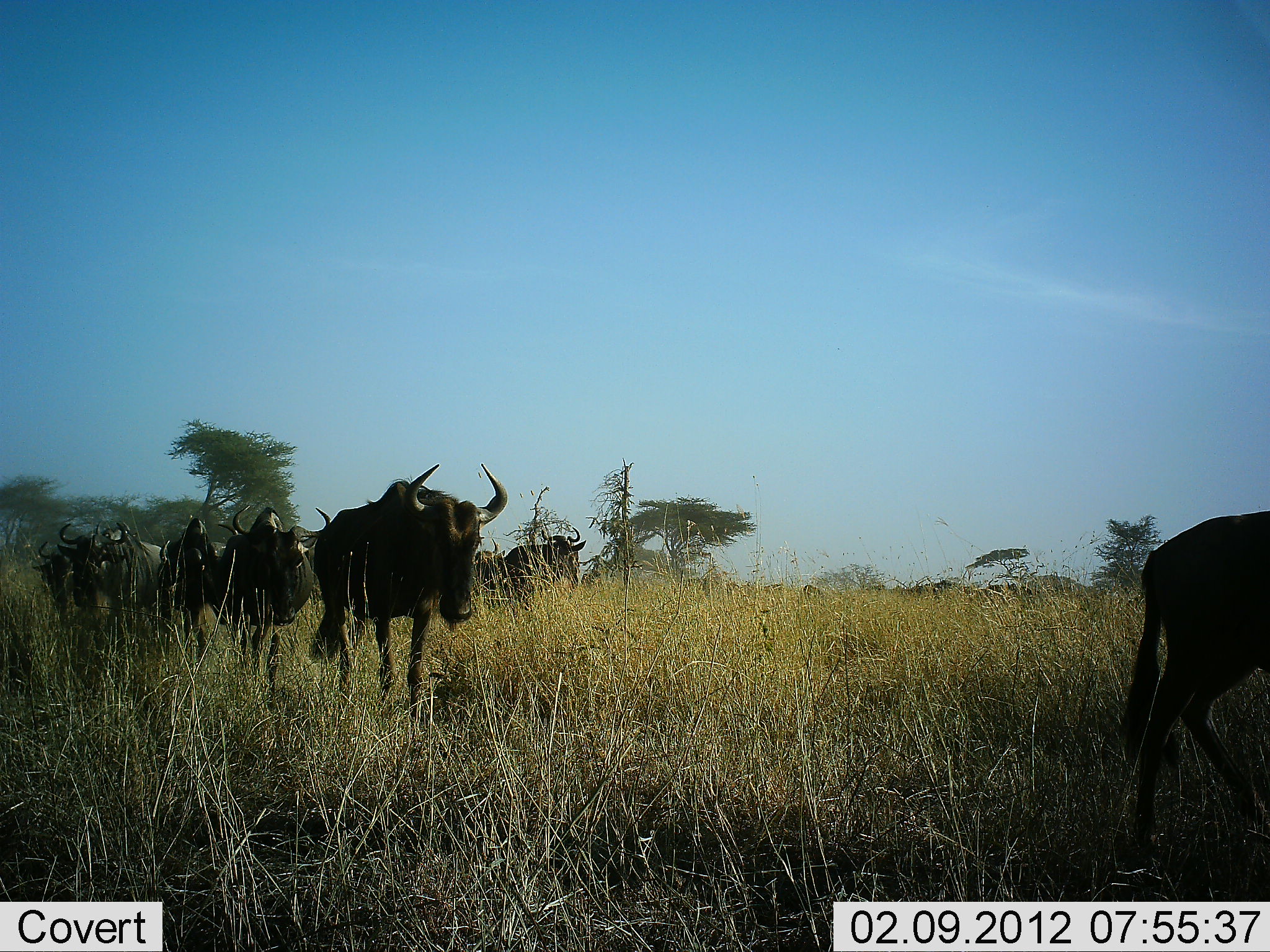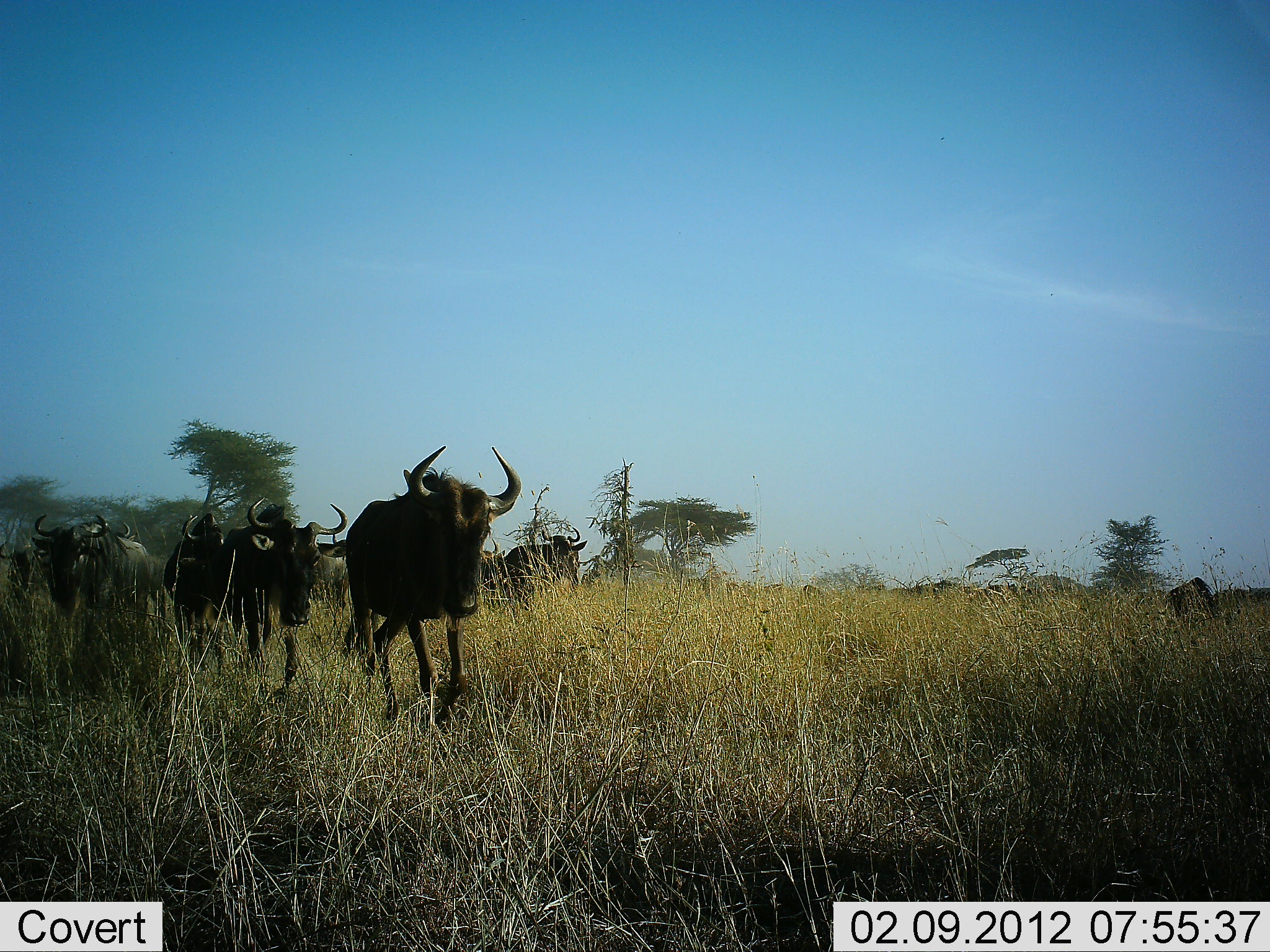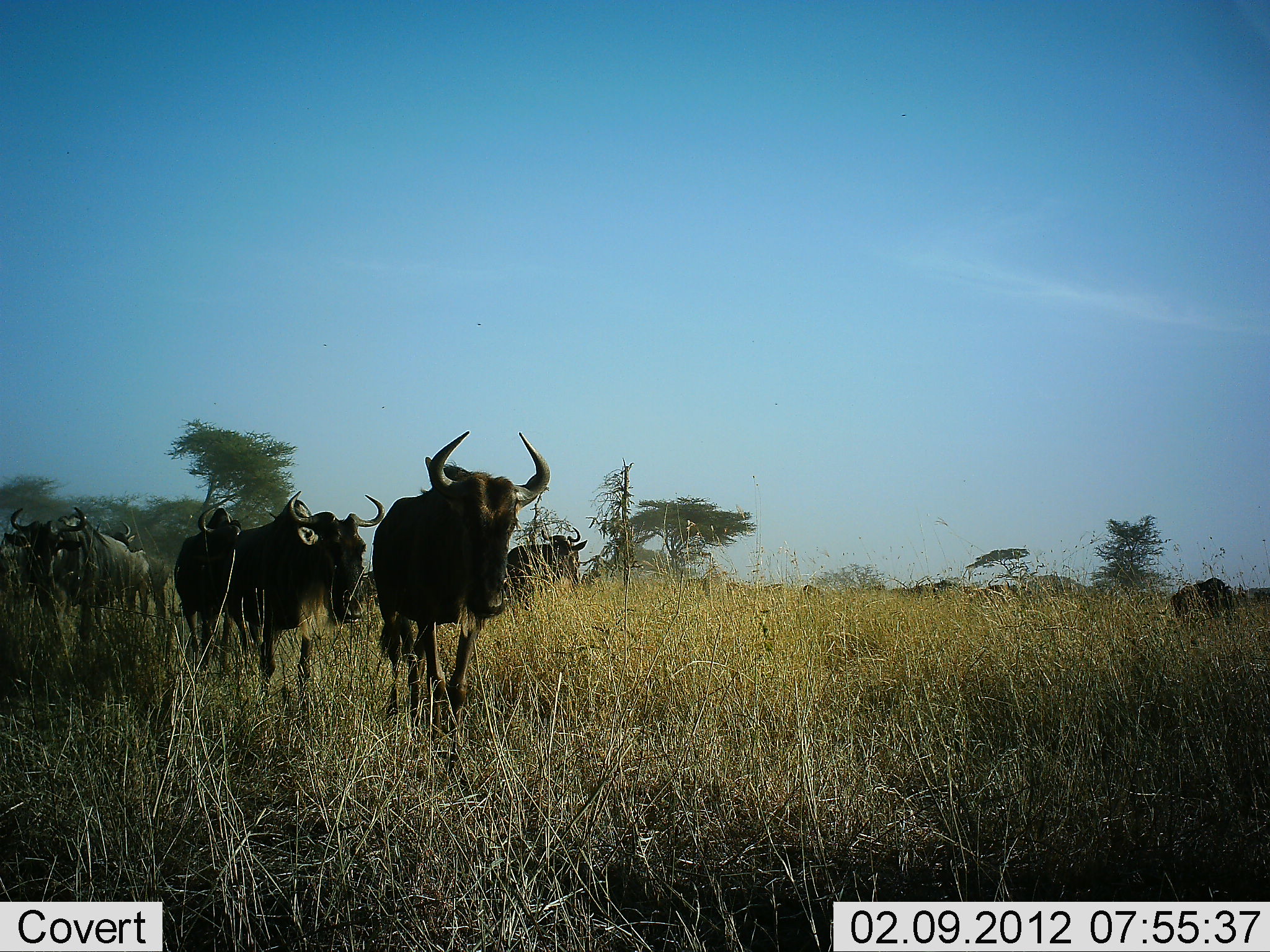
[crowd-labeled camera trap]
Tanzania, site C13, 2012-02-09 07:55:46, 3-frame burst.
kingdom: Animalia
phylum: Chordata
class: Mammalia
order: Artiodactyla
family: Bovidae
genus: Connochaetes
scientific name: Connochaetes taurinus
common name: blue wildebeest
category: wildebeest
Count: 11-50.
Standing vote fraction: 28%.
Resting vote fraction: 0%.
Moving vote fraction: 100%.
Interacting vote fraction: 0%.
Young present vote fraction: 4%.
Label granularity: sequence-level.